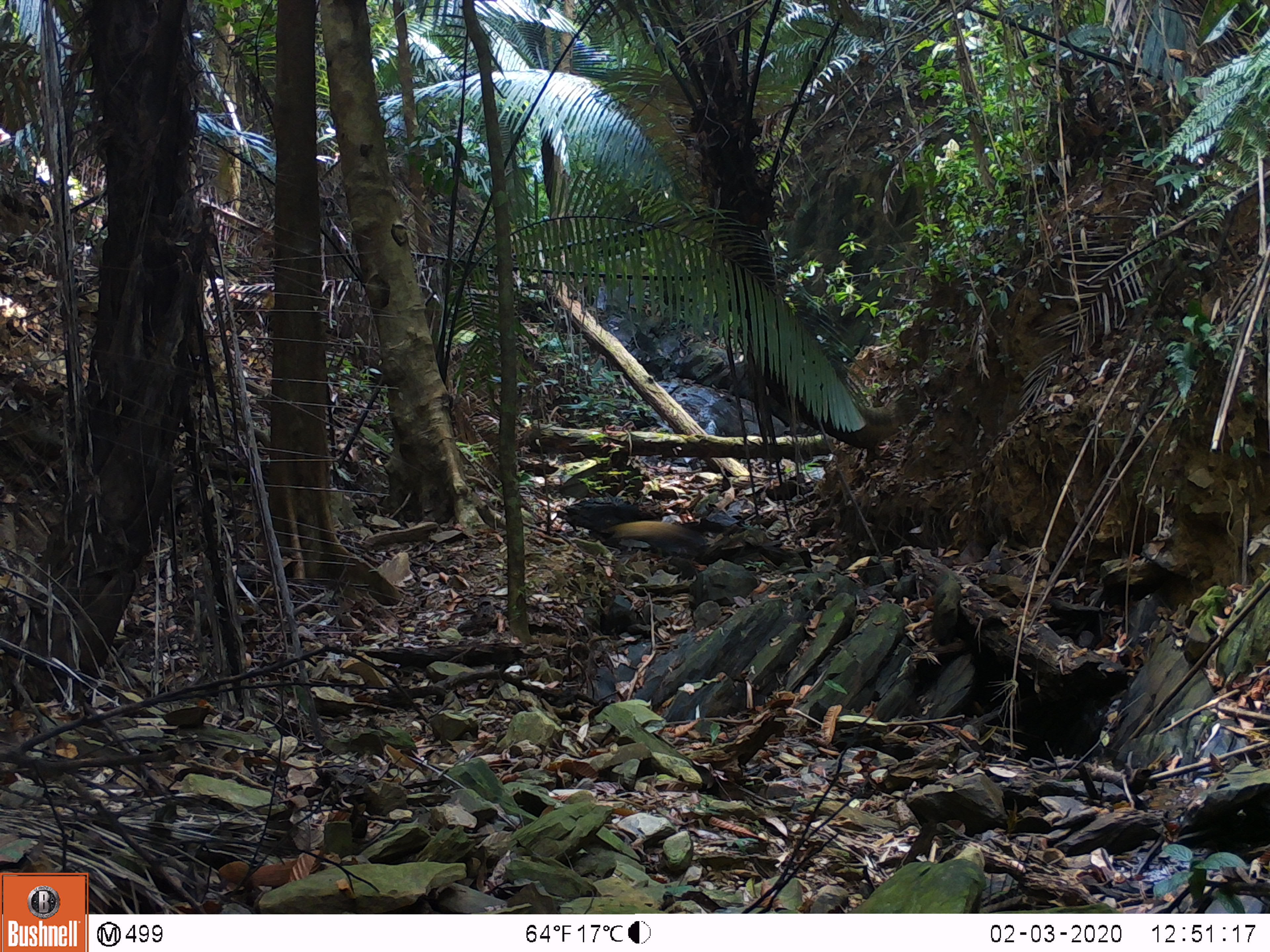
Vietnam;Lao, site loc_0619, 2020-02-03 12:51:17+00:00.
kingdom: Animalia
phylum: Chordata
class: Mammalia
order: Carnivora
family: Mustelidae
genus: Martes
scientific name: Martes flavigula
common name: yellow-throated marten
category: yellow throated marten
Yellow throated marten (yellow-throated marten) (Martes flavigula). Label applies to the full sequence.